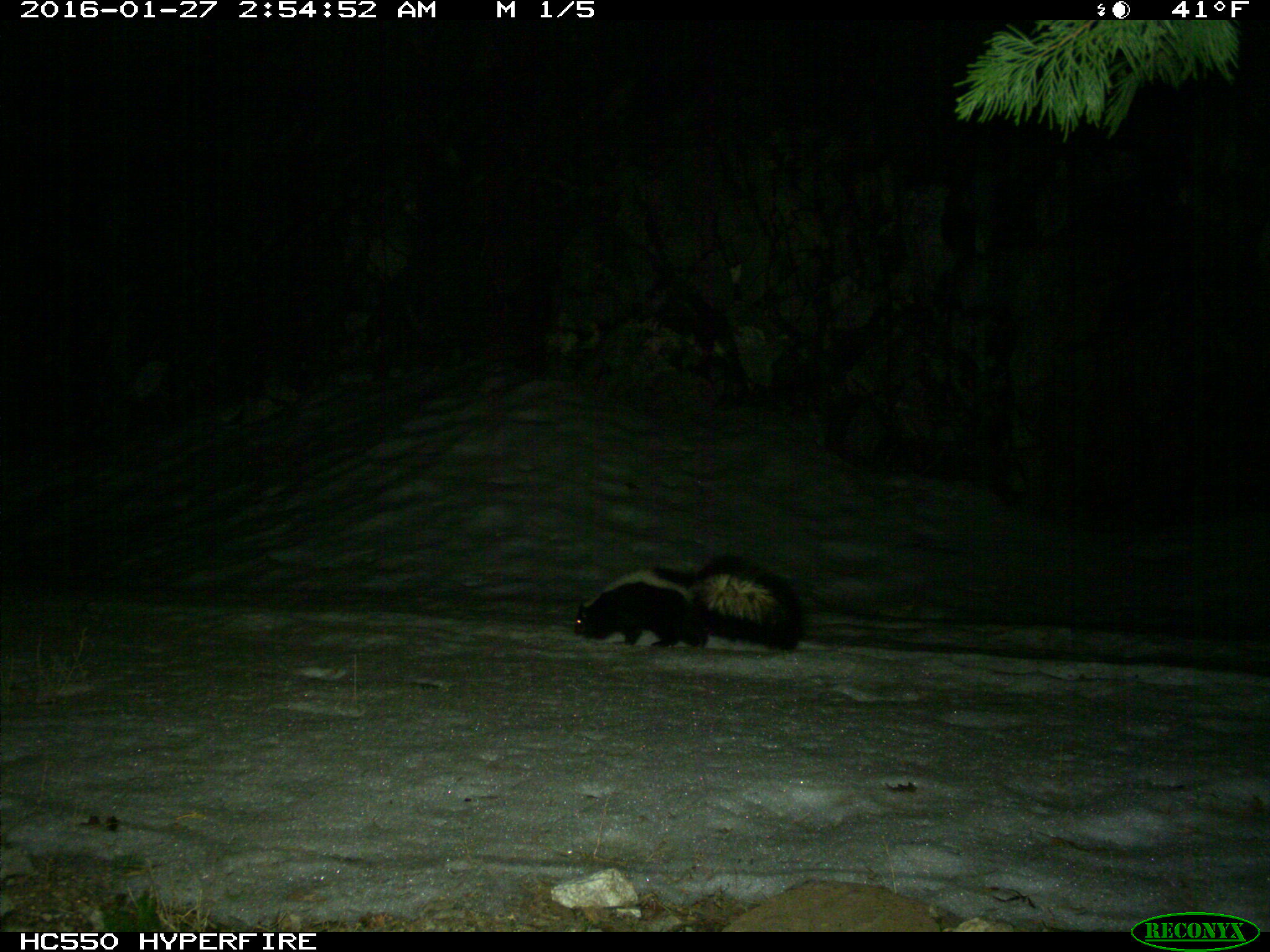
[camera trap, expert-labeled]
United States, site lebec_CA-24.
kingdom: Animalia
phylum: Chordata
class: Mammalia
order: Carnivora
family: Mephitidae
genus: Mephitis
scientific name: Mephitis mephitis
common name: striped skunk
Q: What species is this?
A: Mephitis mephitis (striped skunk).